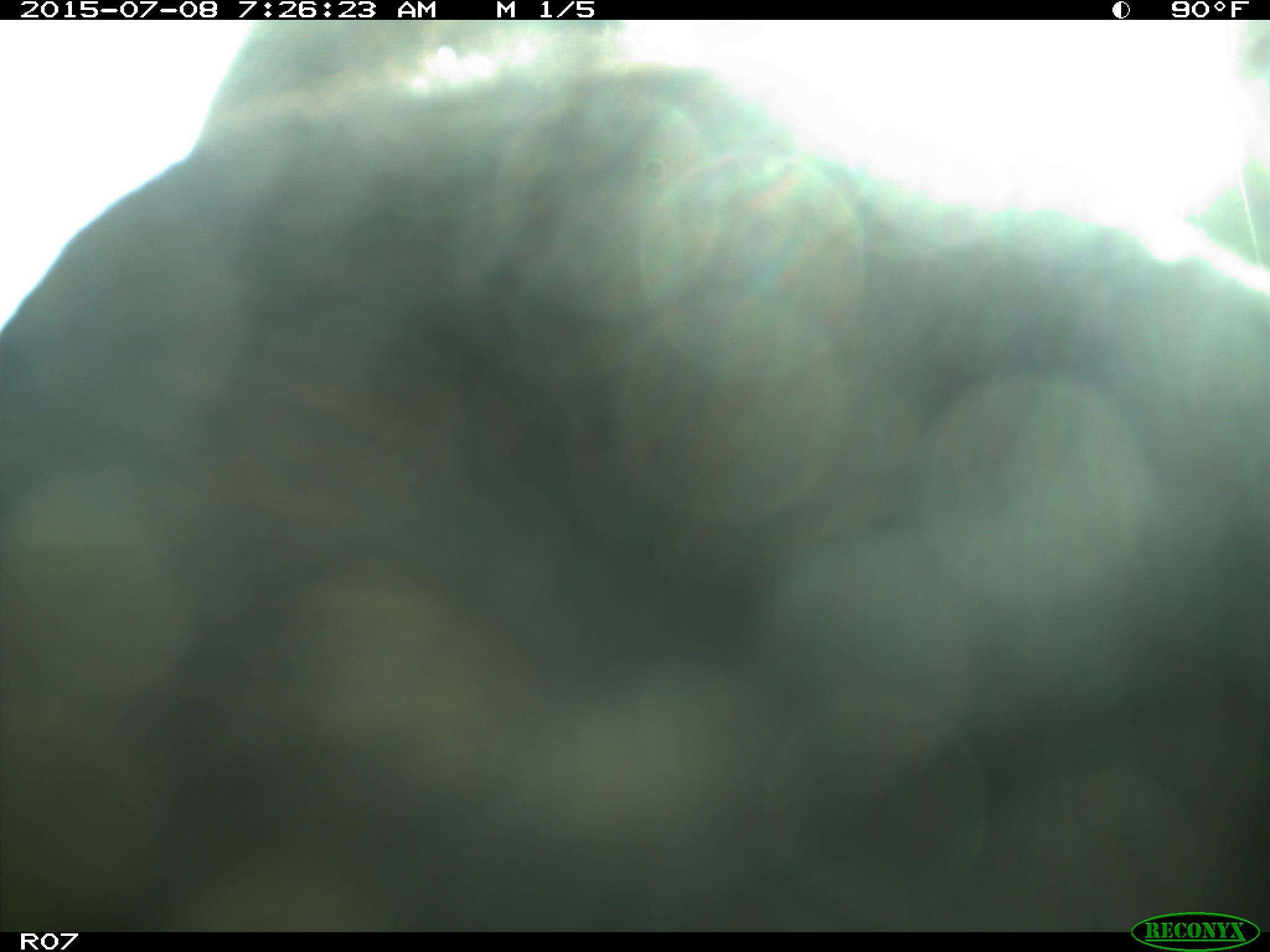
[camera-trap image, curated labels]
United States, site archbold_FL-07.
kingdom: Animalia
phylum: Chordata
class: Mammalia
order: Artiodactyla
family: Bovidae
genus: Bos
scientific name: Bos taurus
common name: domestic cow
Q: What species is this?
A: Bos taurus (domestic cow).